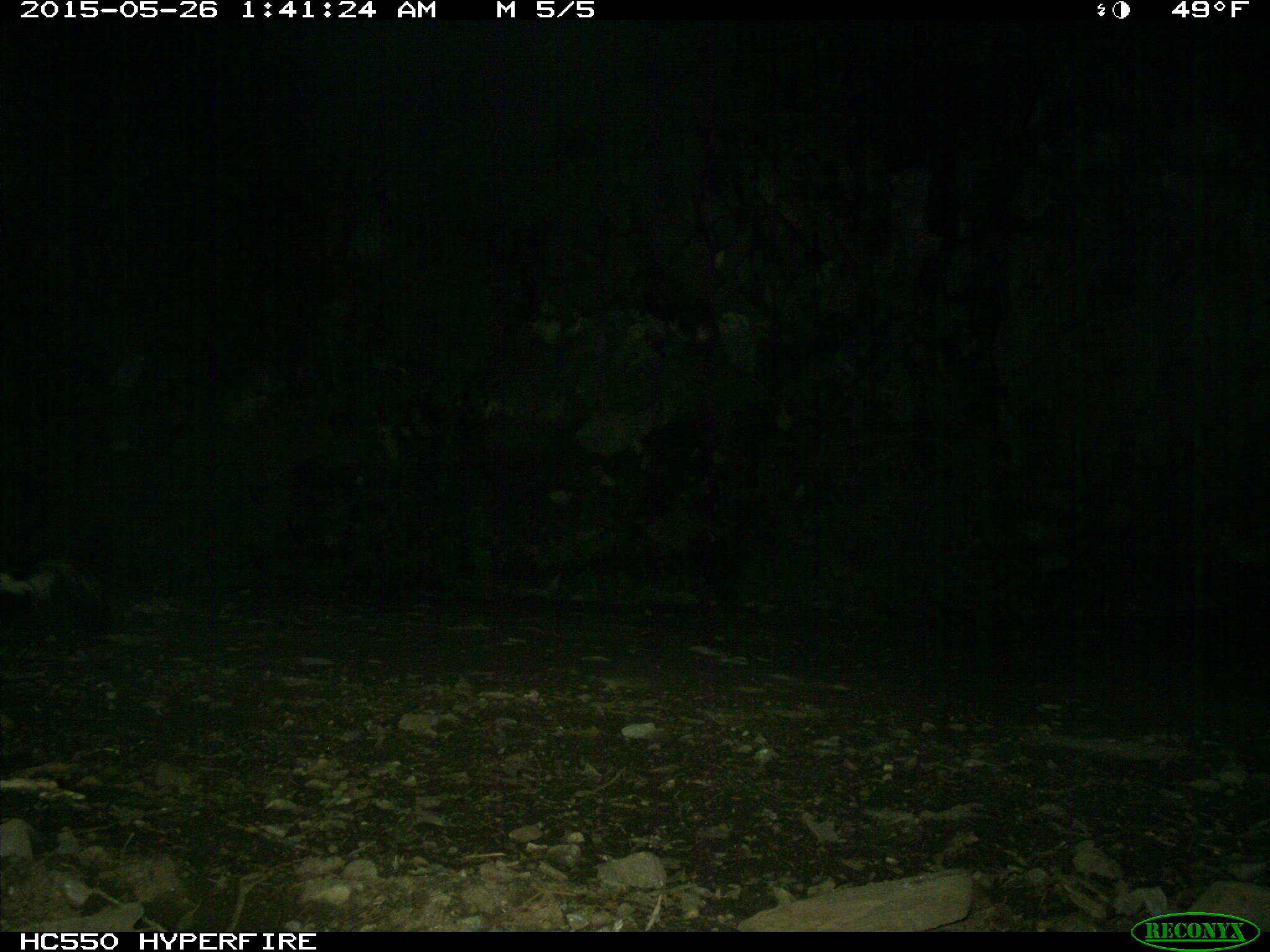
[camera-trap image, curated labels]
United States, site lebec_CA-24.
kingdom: Animalia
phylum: Chordata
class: Mammalia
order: Carnivora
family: Mephitidae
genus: Mephitis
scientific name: Mephitis mephitis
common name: striped skunk